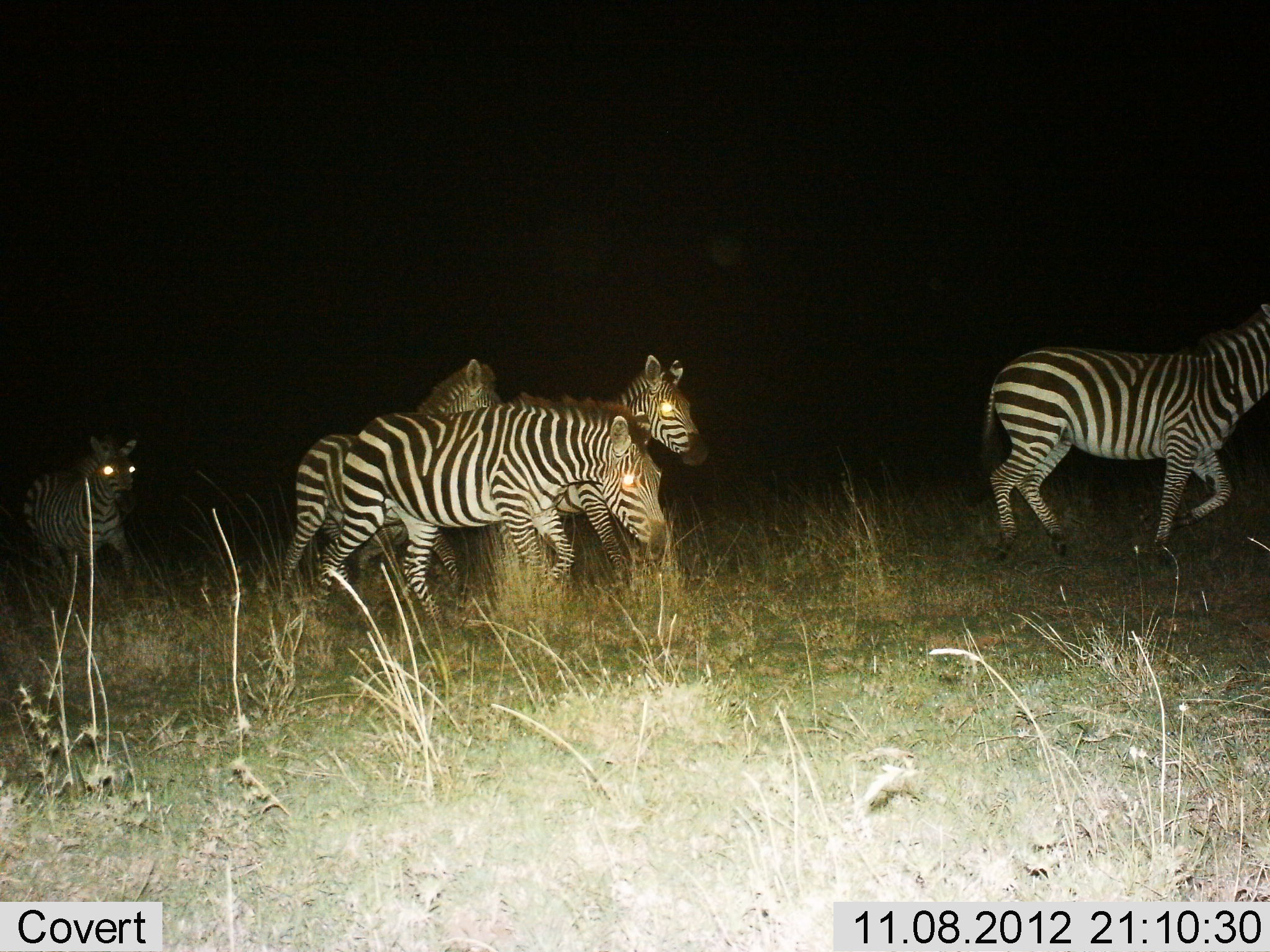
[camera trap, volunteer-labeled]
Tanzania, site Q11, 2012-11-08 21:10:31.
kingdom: Animalia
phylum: Chordata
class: Mammalia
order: Perissodactyla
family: Equidae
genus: Equus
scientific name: Equus quagga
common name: plains zebra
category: zebra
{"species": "zebra (plains zebra) (Equus quagga)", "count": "5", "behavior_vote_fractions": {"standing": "30%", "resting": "0%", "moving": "80%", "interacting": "0%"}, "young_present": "0%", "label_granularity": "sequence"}